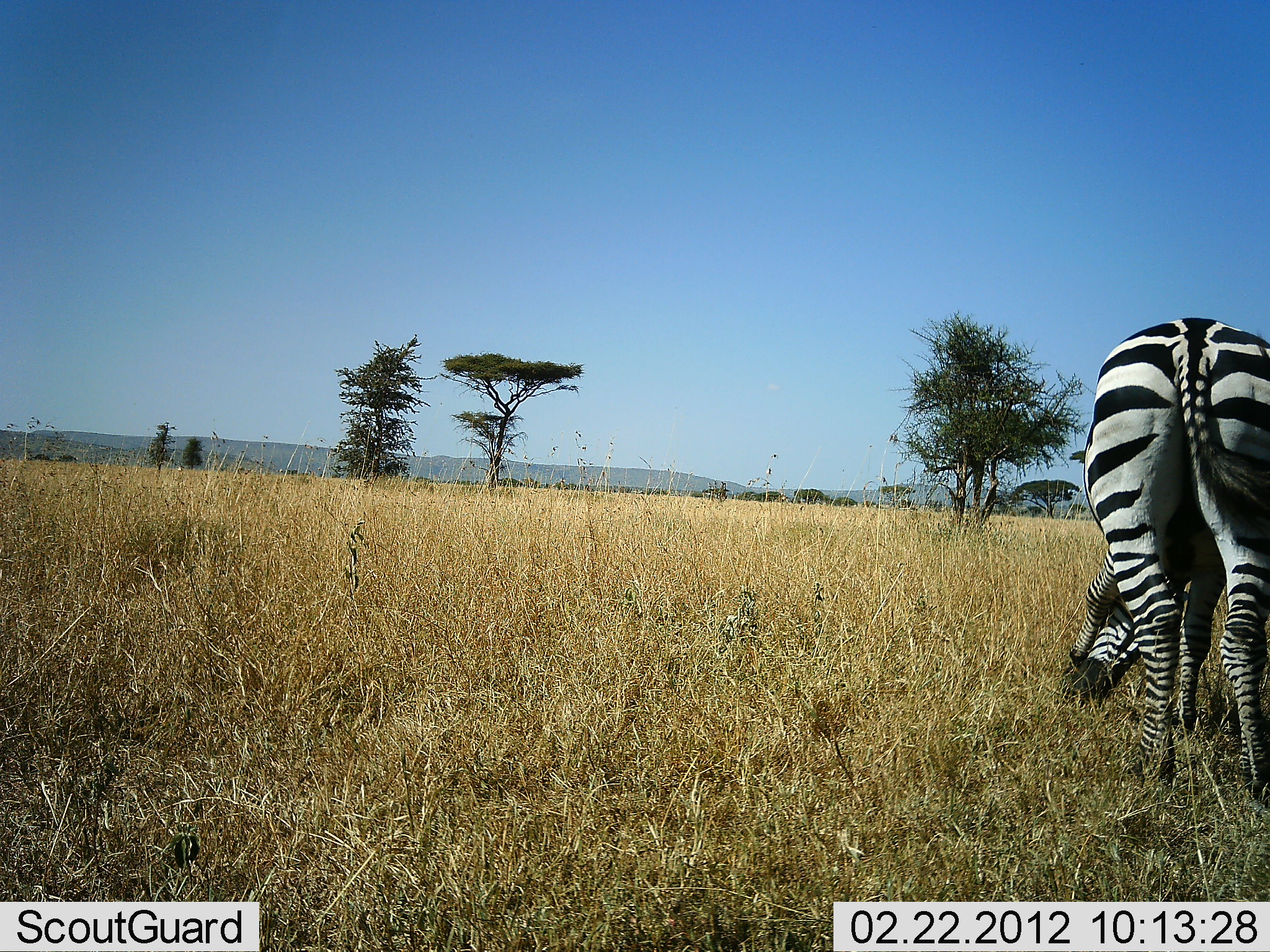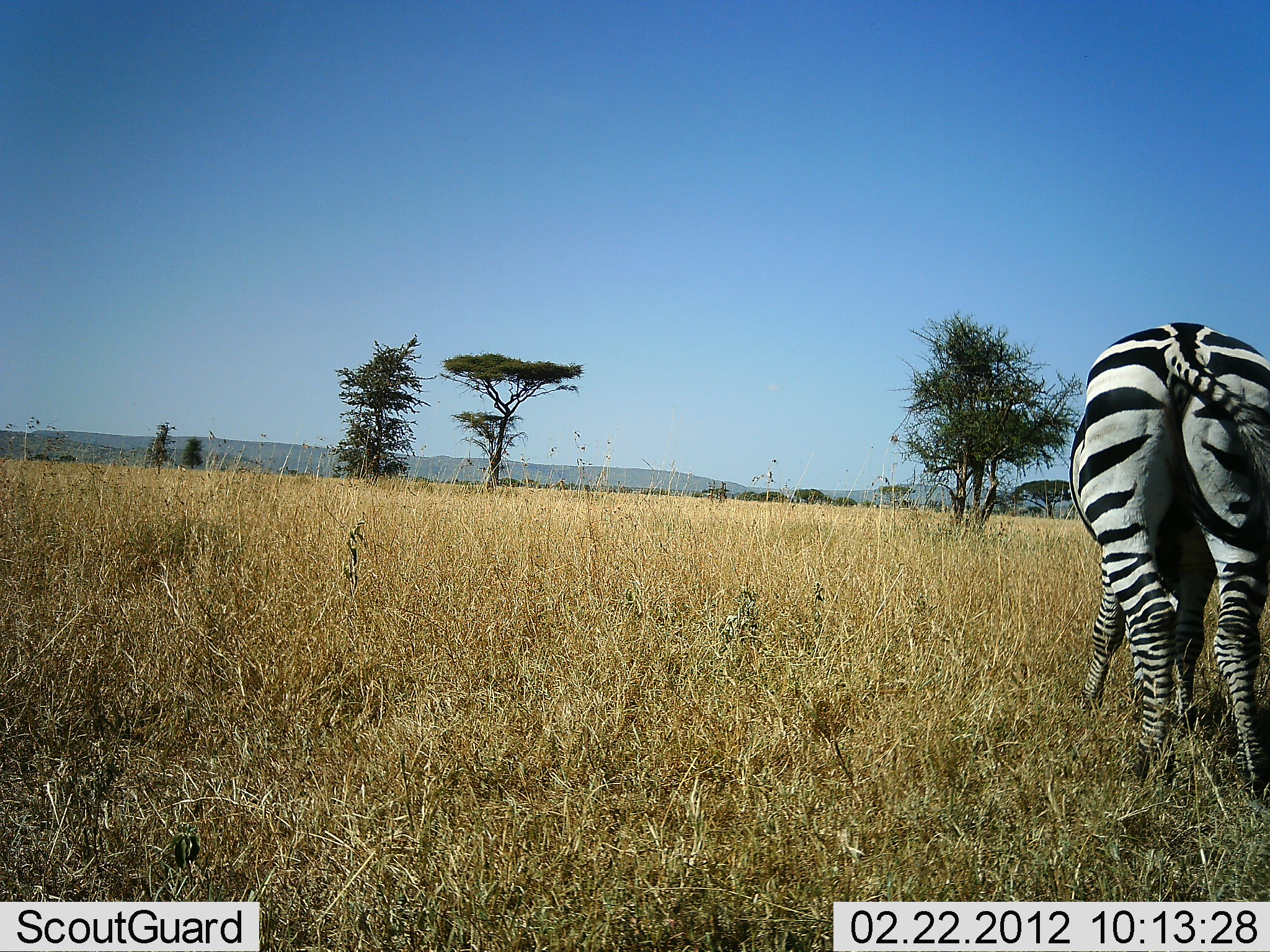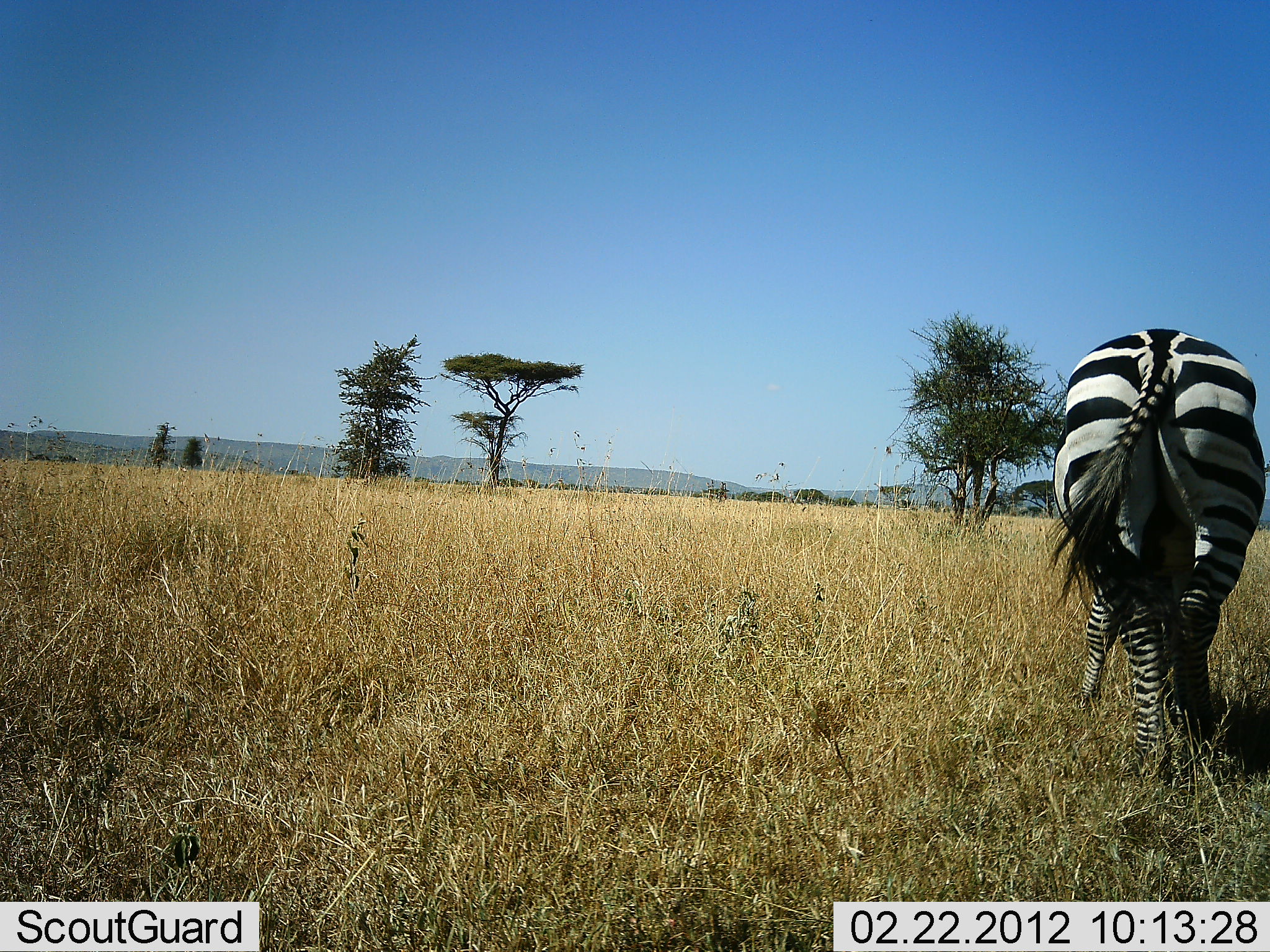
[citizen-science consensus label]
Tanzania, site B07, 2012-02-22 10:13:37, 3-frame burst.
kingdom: Animalia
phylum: Chordata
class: Mammalia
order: Perissodactyla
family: Equidae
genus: Equus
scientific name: Equus quagga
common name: plains zebra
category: zebra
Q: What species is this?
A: Zebra (plains zebra) (Equus quagga).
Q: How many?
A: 1.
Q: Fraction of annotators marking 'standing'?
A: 30%.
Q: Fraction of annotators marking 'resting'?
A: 0%.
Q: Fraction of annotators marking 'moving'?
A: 6%.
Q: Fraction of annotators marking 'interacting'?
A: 0%.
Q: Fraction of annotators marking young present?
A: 0%.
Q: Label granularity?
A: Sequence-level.